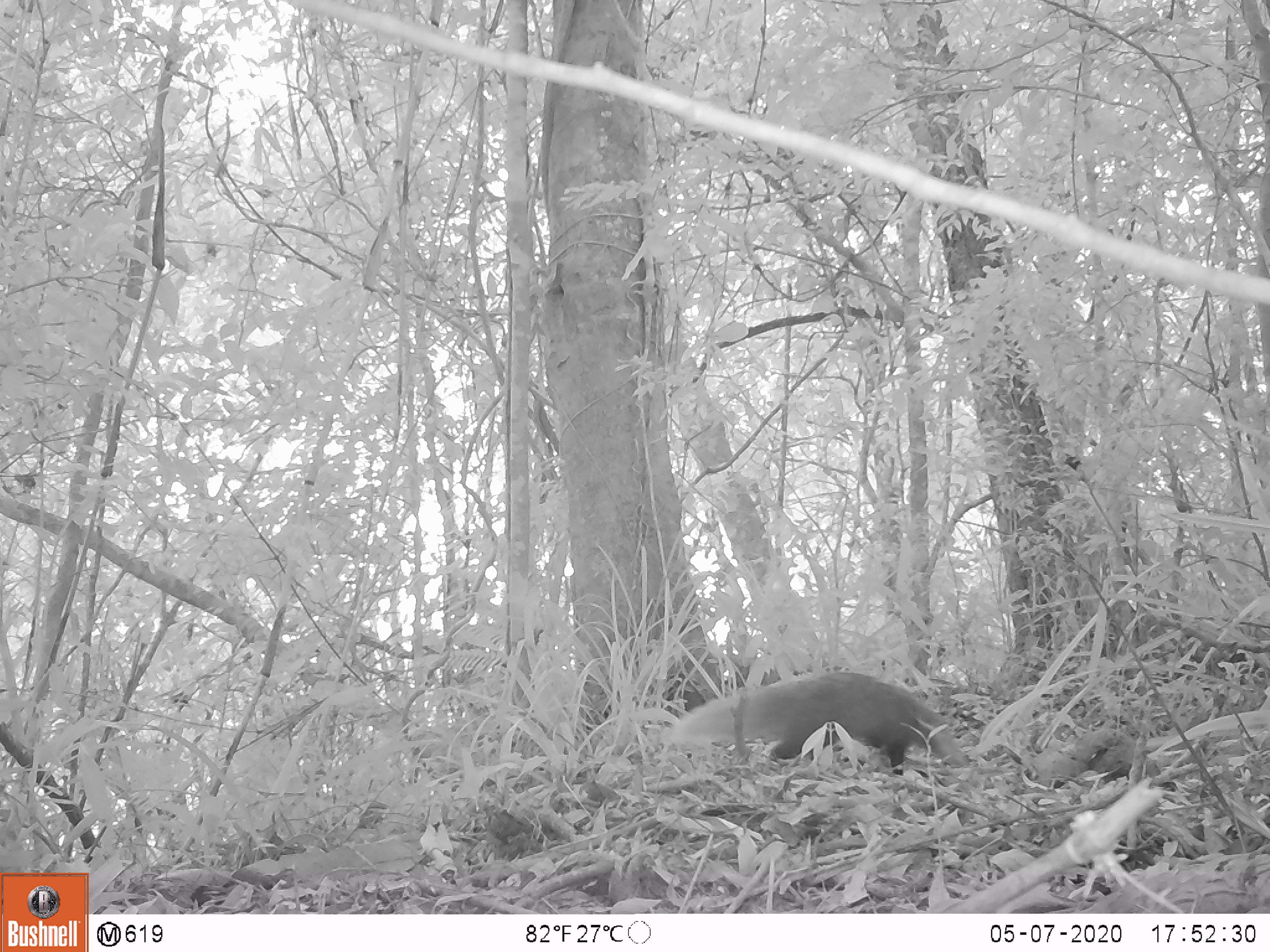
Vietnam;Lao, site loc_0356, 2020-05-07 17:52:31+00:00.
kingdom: Animalia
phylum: Chordata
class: Mammalia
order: Carnivora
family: Herpestidae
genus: Urva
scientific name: Urva urva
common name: crab-eating mongoose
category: crab eating mongoose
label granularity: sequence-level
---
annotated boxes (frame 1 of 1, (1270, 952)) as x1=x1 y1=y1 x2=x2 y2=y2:
crab eating mongoose: x1=662 y1=670 x2=970 y2=775